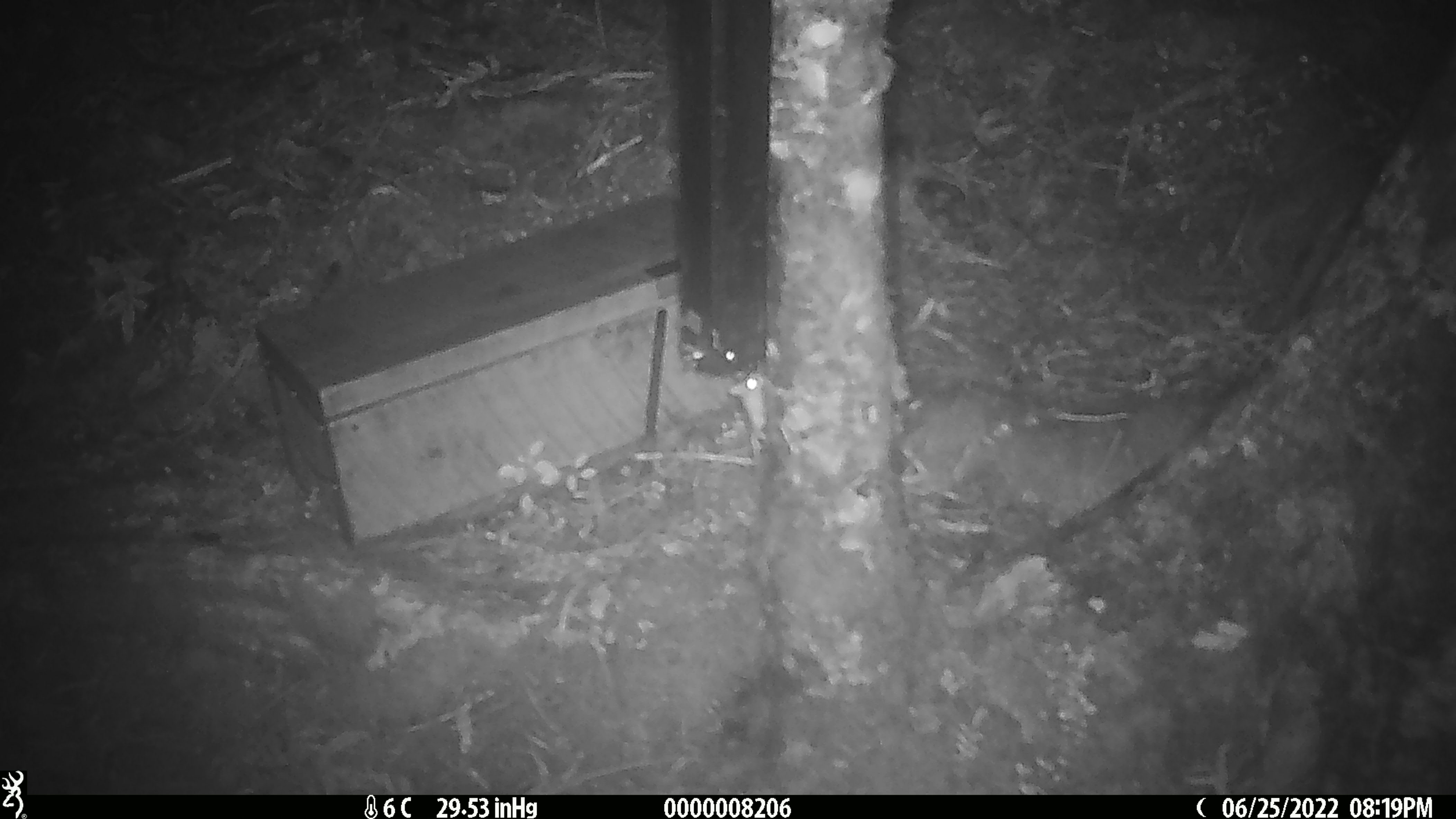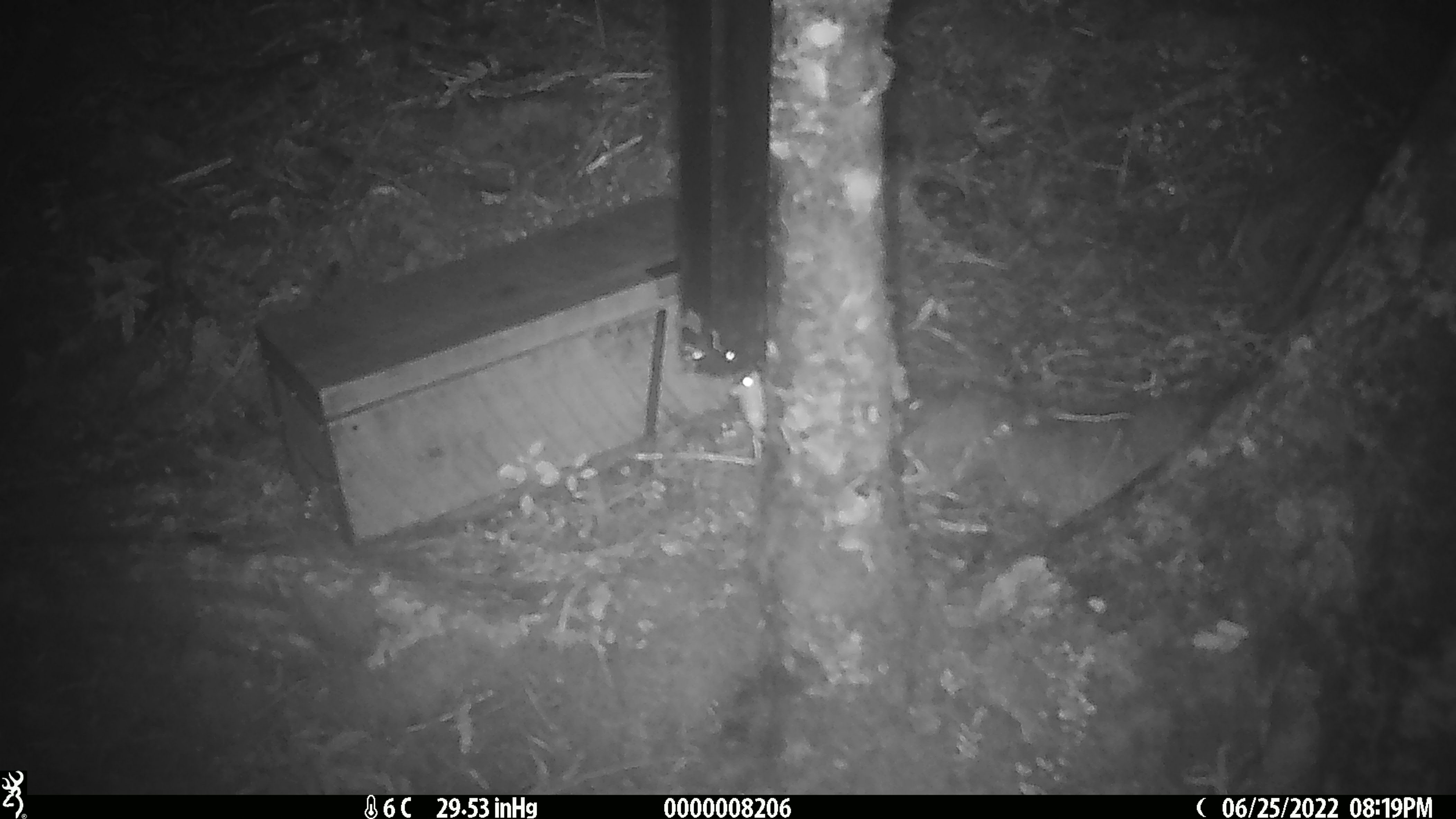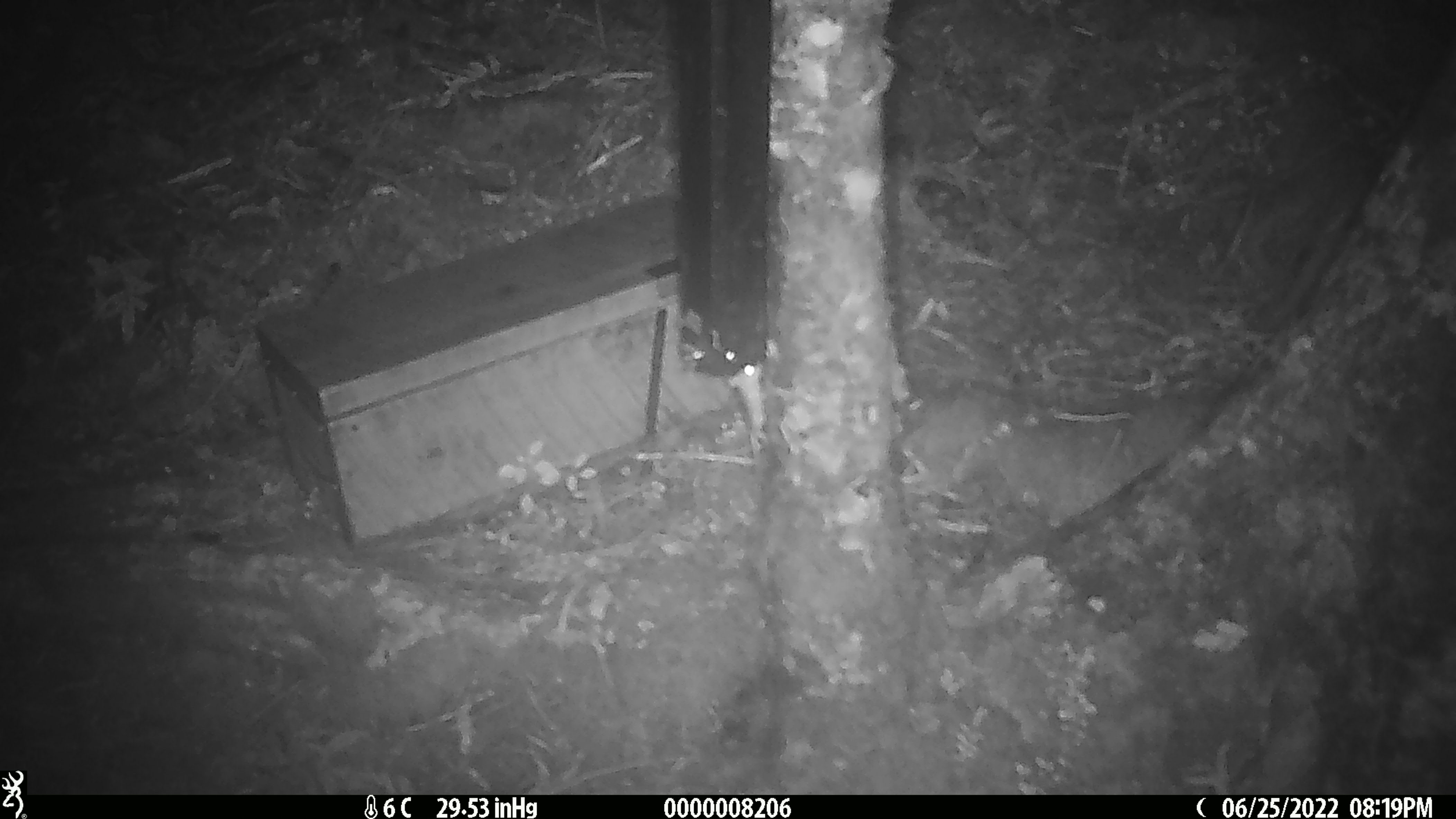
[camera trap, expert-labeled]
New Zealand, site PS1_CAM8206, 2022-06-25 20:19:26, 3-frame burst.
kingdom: Animalia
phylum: Chordata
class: Mammalia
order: Rodentia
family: Muridae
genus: Mus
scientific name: Mus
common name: mouse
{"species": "mouse (Mus)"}